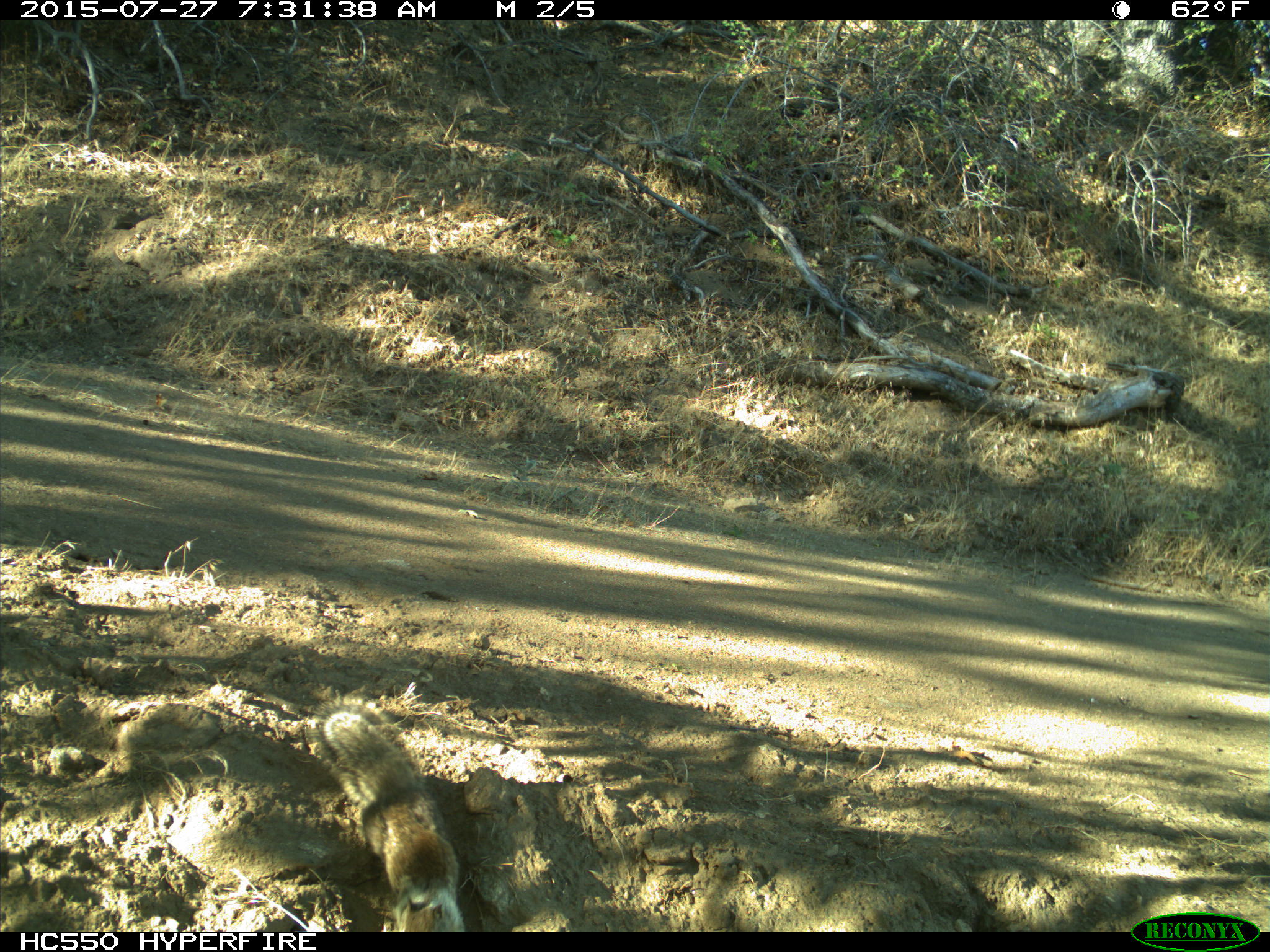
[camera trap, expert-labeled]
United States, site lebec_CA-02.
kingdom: Animalia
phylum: Chordata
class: Mammalia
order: Rodentia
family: Sciuridae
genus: Otospermophilus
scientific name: Otospermophilus beecheyi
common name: california ground squirrel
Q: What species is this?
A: Otospermophilus beecheyi (california ground squirrel).